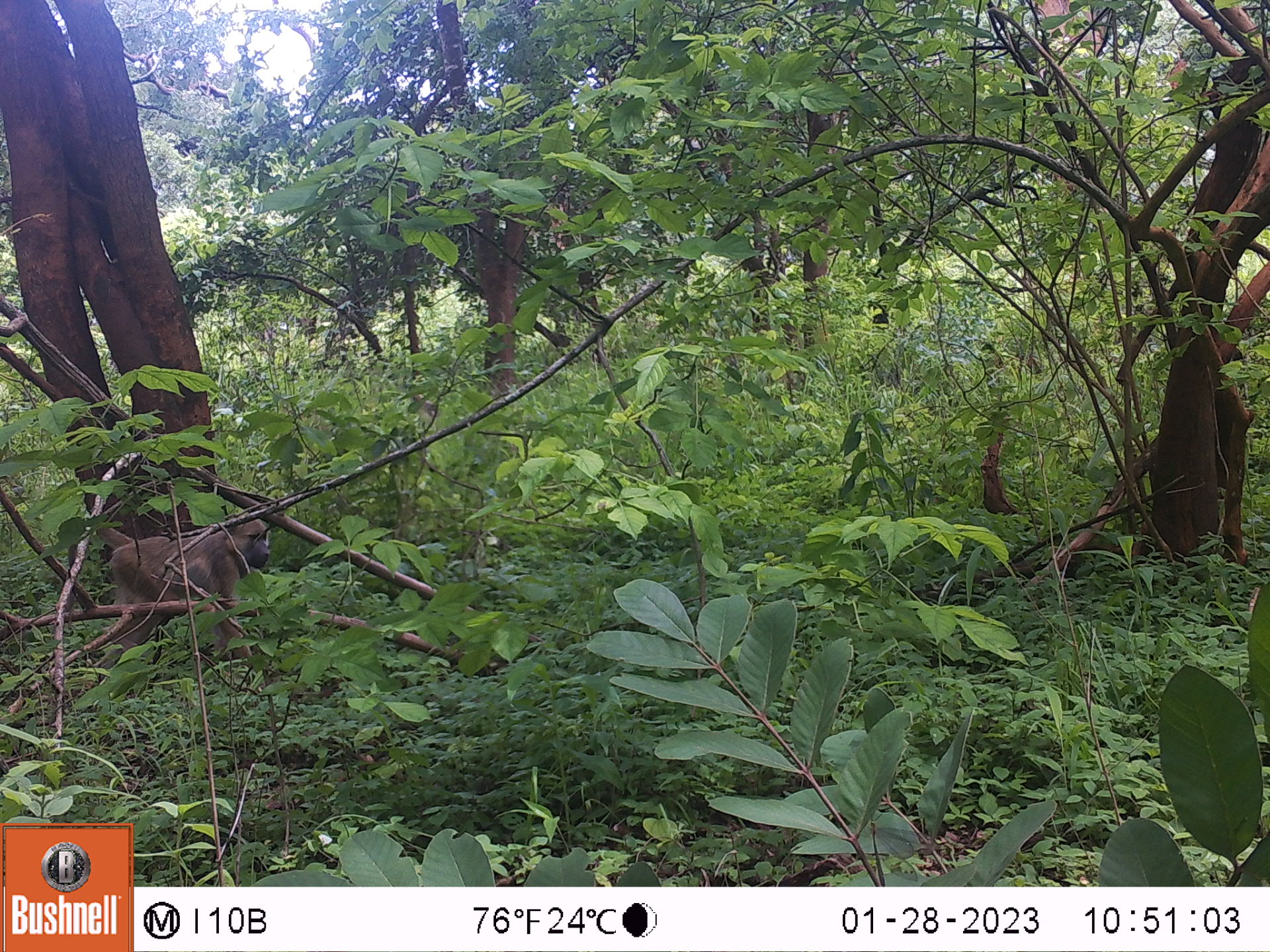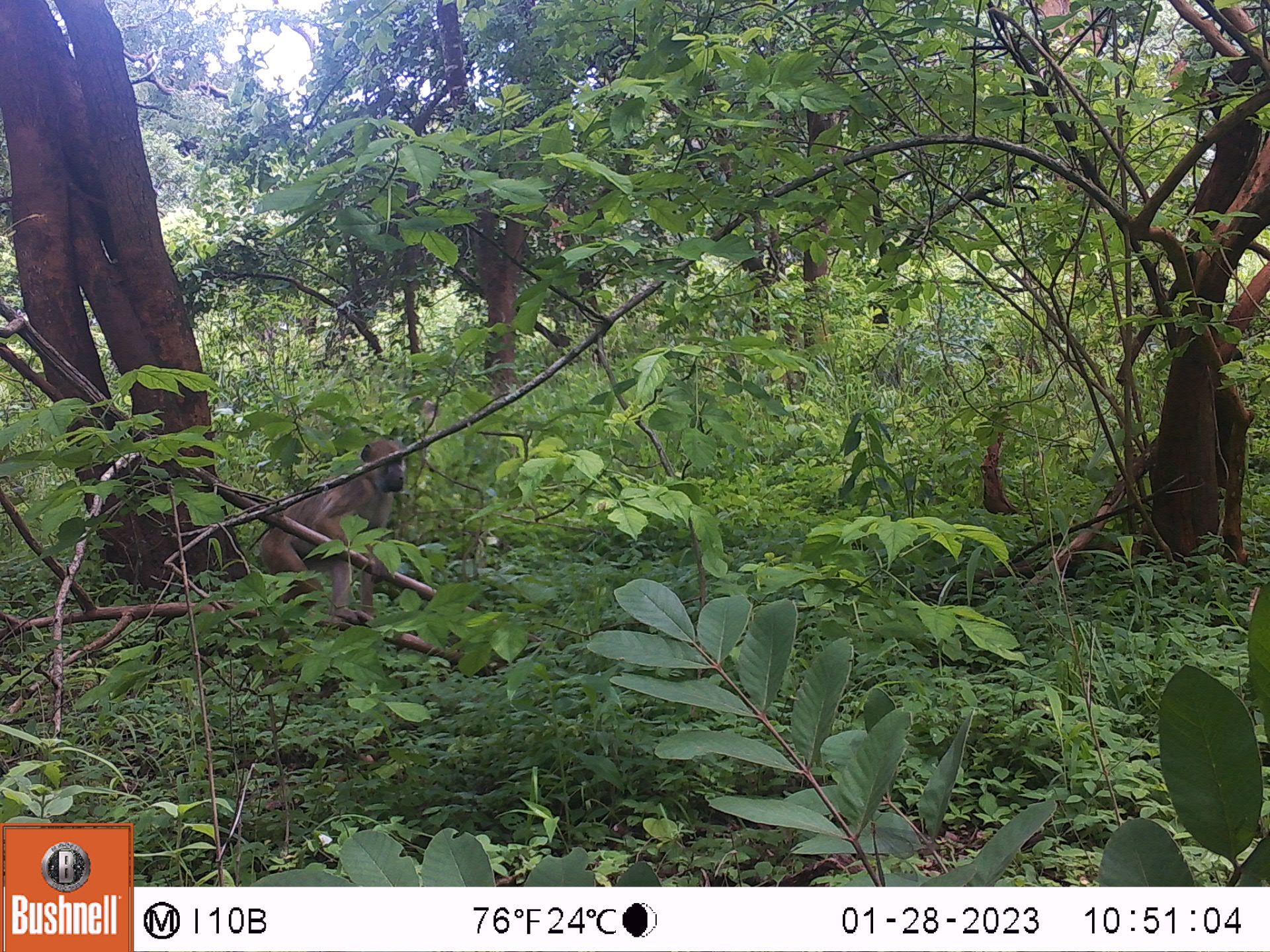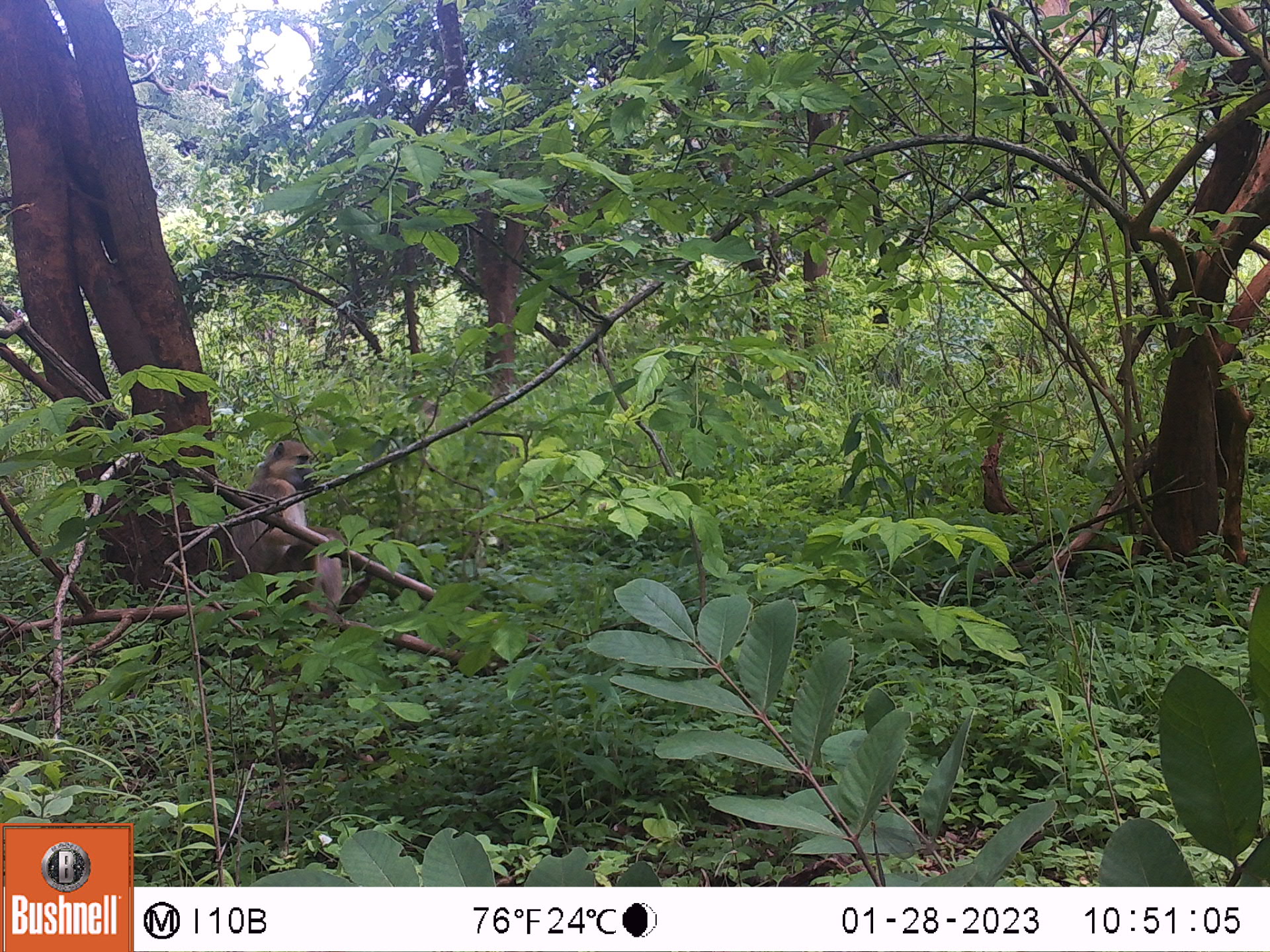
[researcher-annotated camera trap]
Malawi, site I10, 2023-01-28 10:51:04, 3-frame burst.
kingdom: Animalia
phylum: Chordata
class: Mammalia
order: Primates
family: Cercopithecidae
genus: Papio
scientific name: Papio cynocephalus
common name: yellow baboon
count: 1